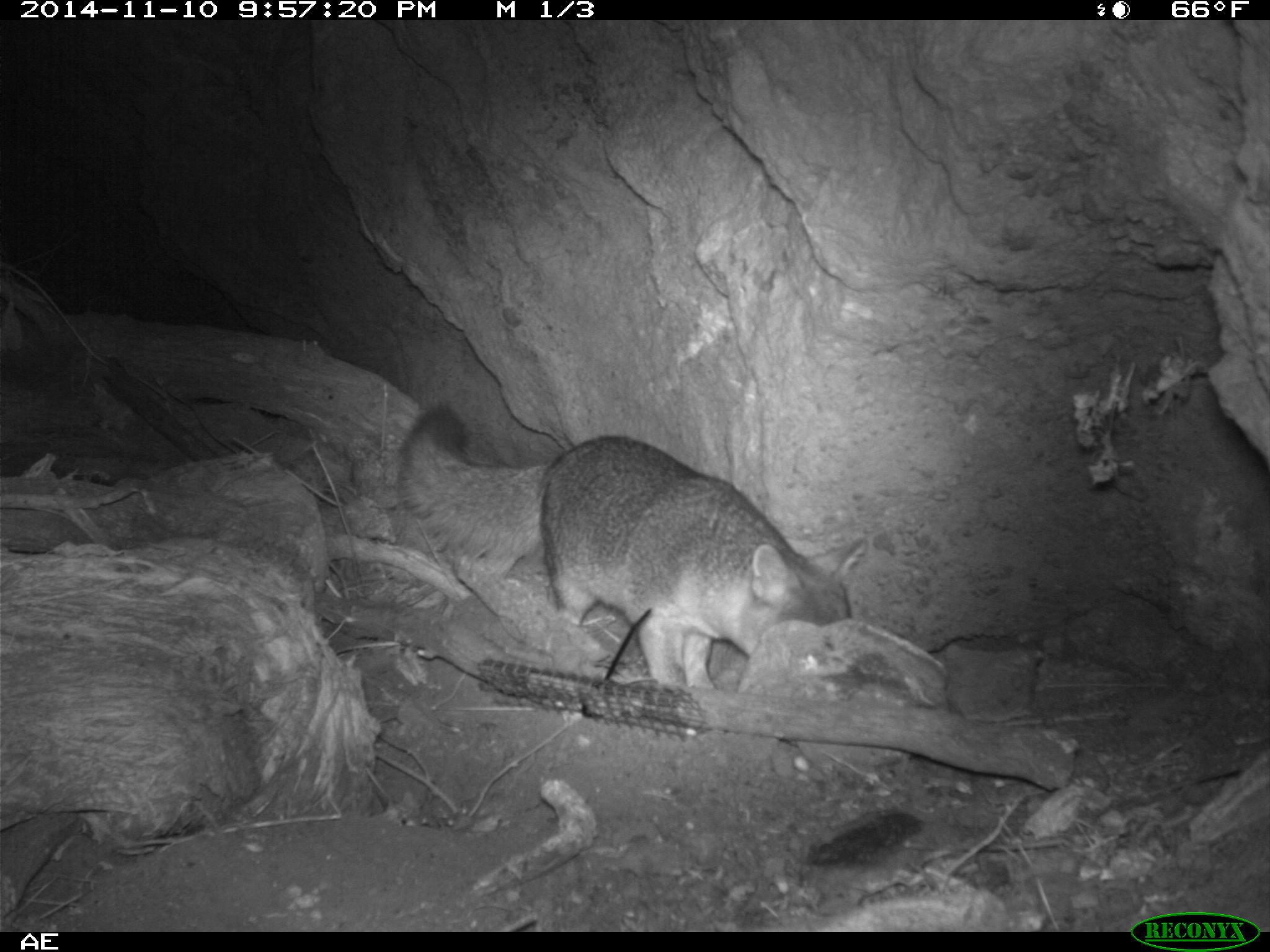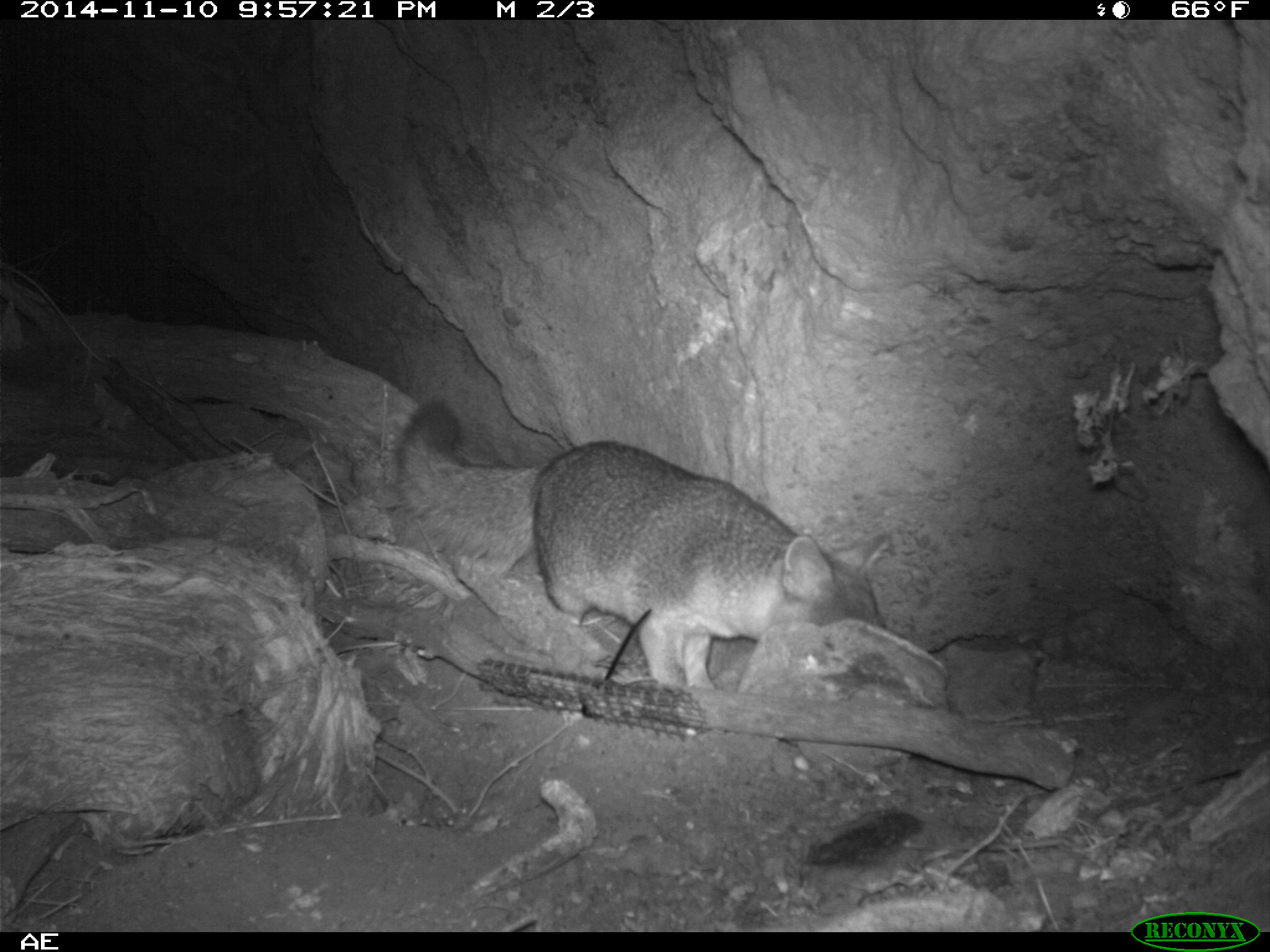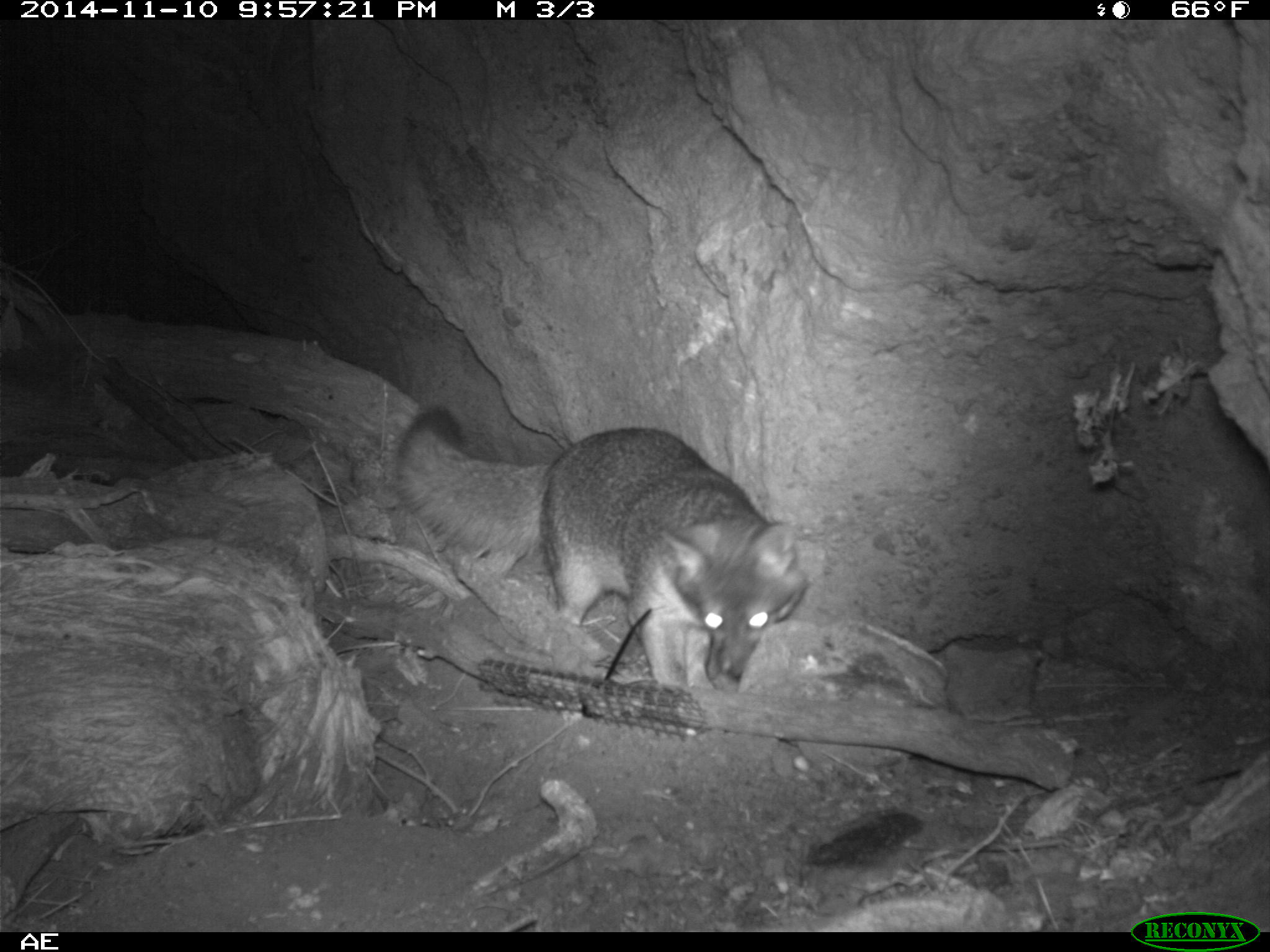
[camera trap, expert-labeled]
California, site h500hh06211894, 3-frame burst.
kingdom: Animalia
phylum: Chordata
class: Mammalia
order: Carnivora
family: Canidae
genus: Urocyon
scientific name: Urocyon littoralis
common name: island fox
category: fox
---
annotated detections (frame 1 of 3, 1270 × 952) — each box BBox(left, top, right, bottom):
fox: BBox(392, 402, 869, 694)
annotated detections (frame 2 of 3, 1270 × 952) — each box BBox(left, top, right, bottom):
fox: BBox(394, 399, 884, 689)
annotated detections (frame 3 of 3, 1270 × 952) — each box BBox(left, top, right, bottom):
fox: BBox(396, 409, 804, 689)